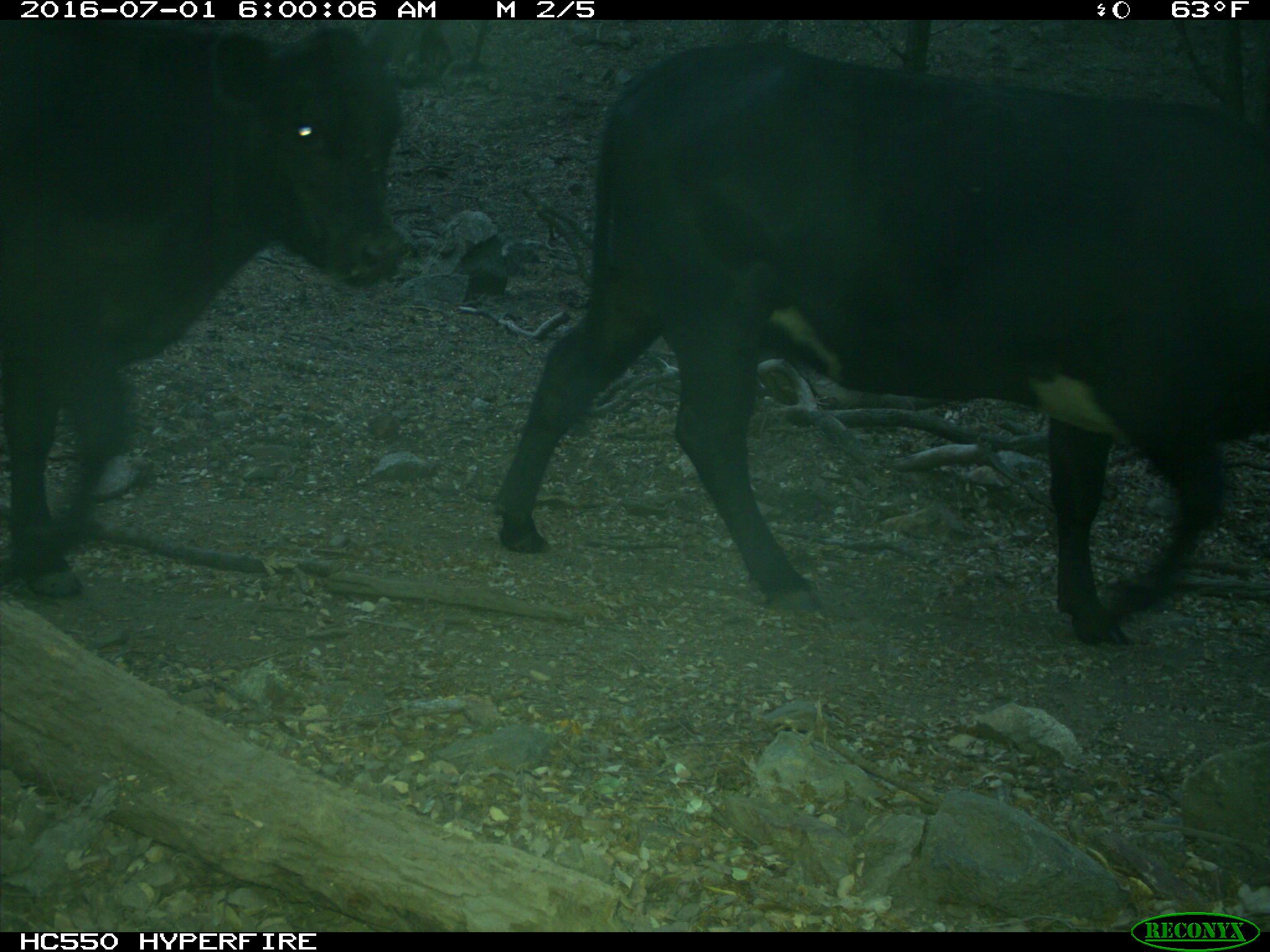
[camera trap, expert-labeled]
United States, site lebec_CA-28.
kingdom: Animalia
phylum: Chordata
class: Mammalia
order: Artiodactyla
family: Bovidae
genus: Bos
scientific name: Bos taurus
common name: domestic cow